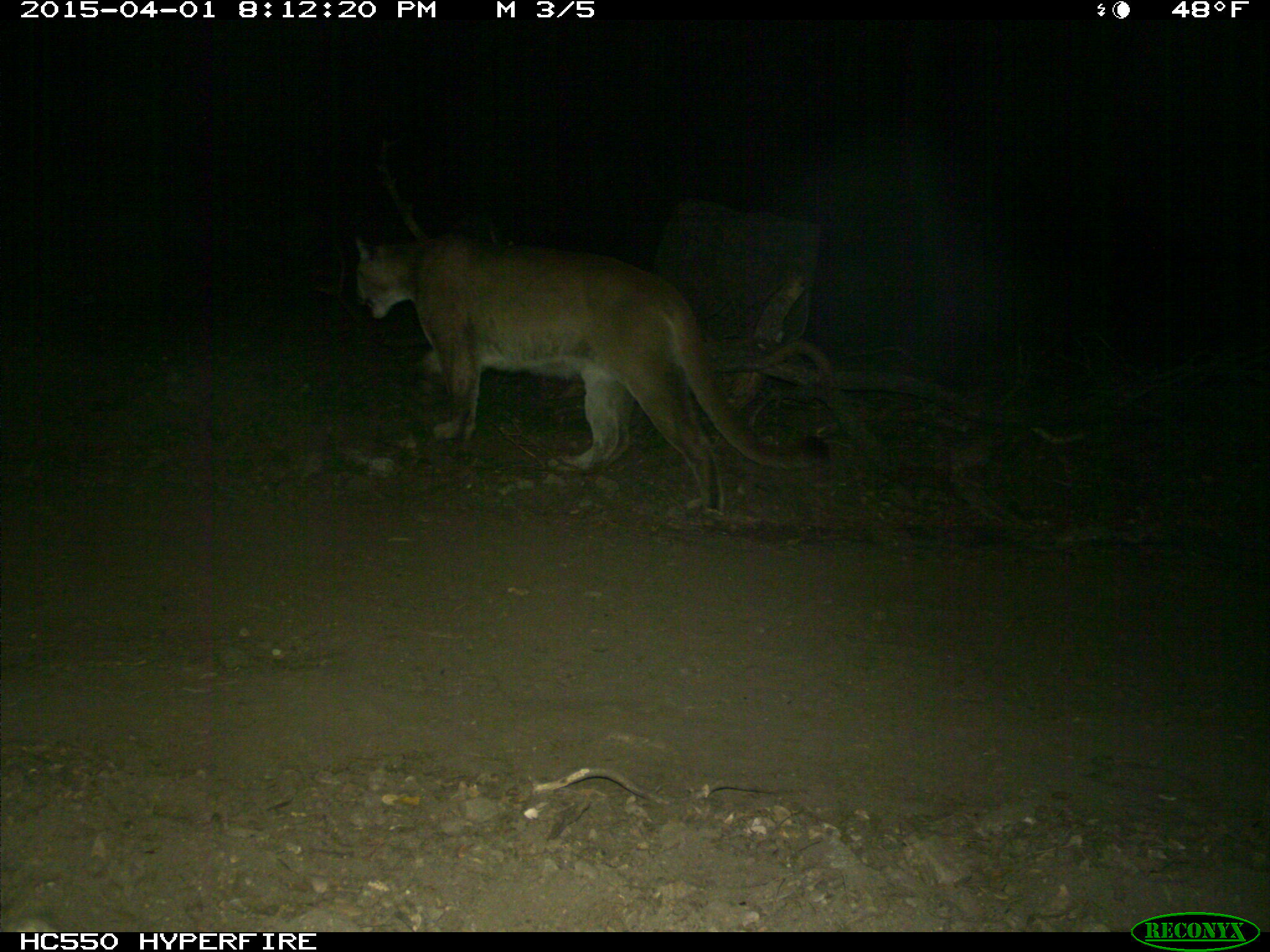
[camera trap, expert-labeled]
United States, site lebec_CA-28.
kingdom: Animalia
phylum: Chordata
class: Mammalia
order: Carnivora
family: Felidae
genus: Puma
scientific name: Puma concolor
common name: mountain lion